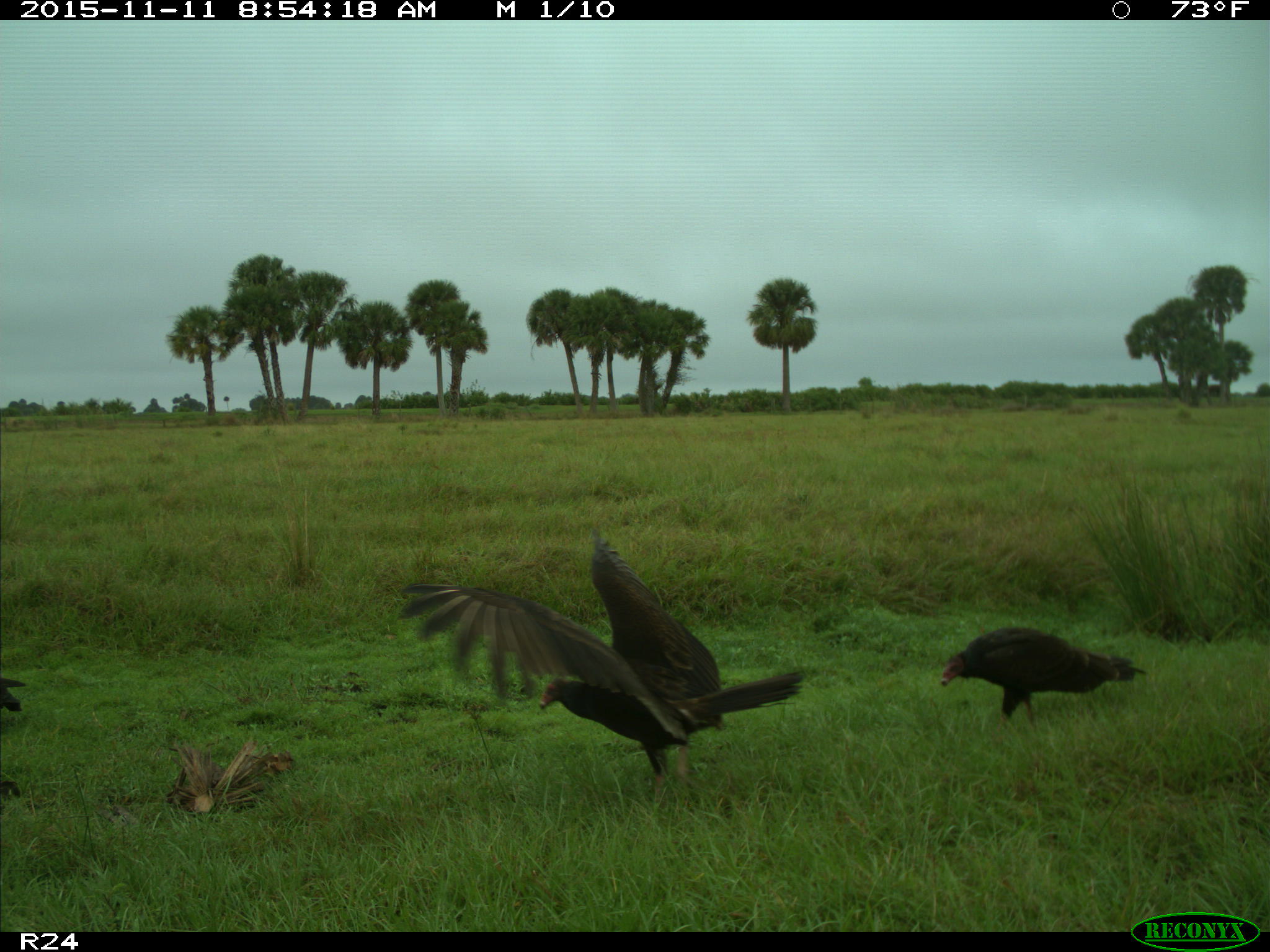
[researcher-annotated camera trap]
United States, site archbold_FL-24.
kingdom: Animalia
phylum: Chordata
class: Aves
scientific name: Aves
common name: birds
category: unidentified bird